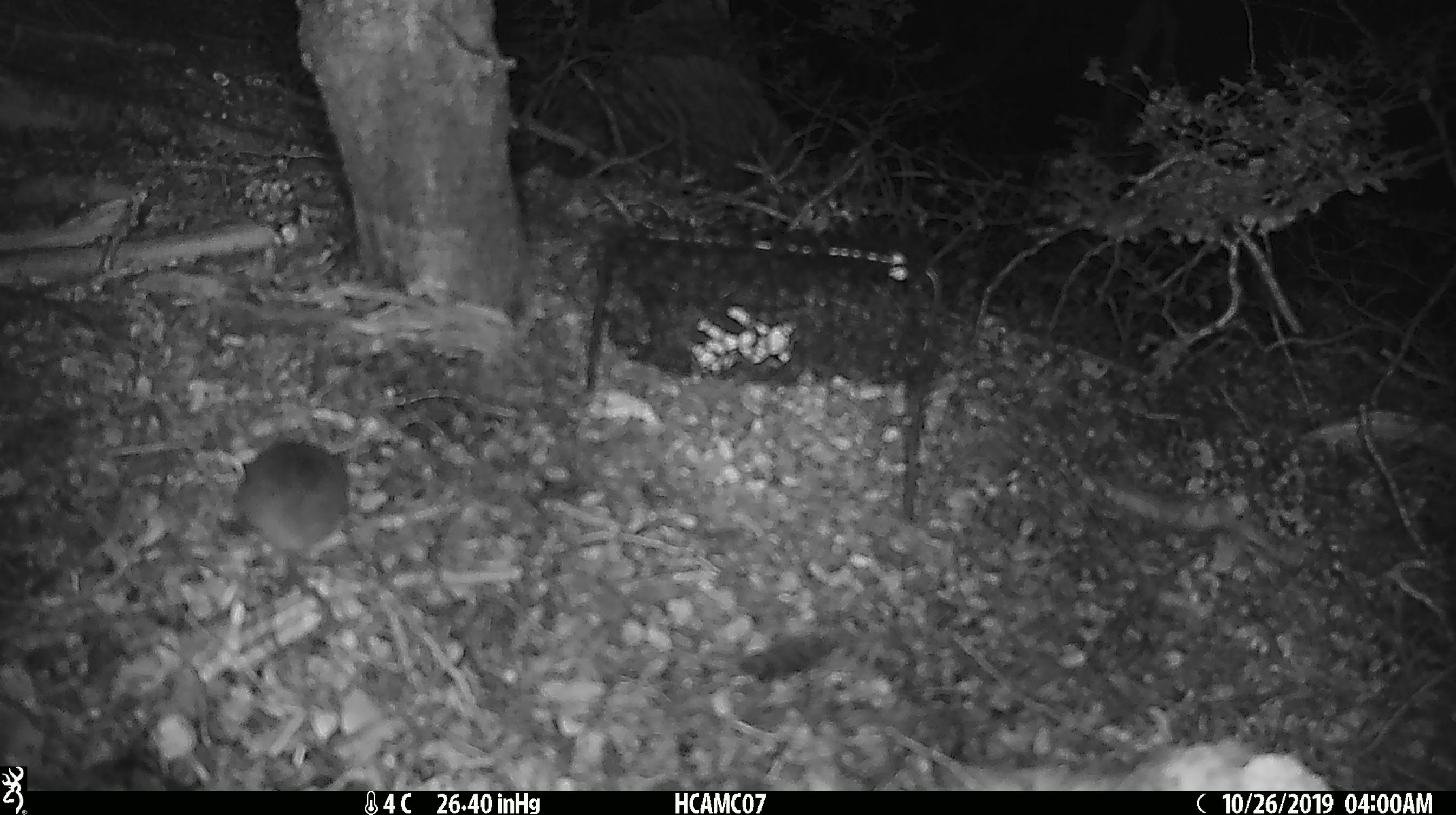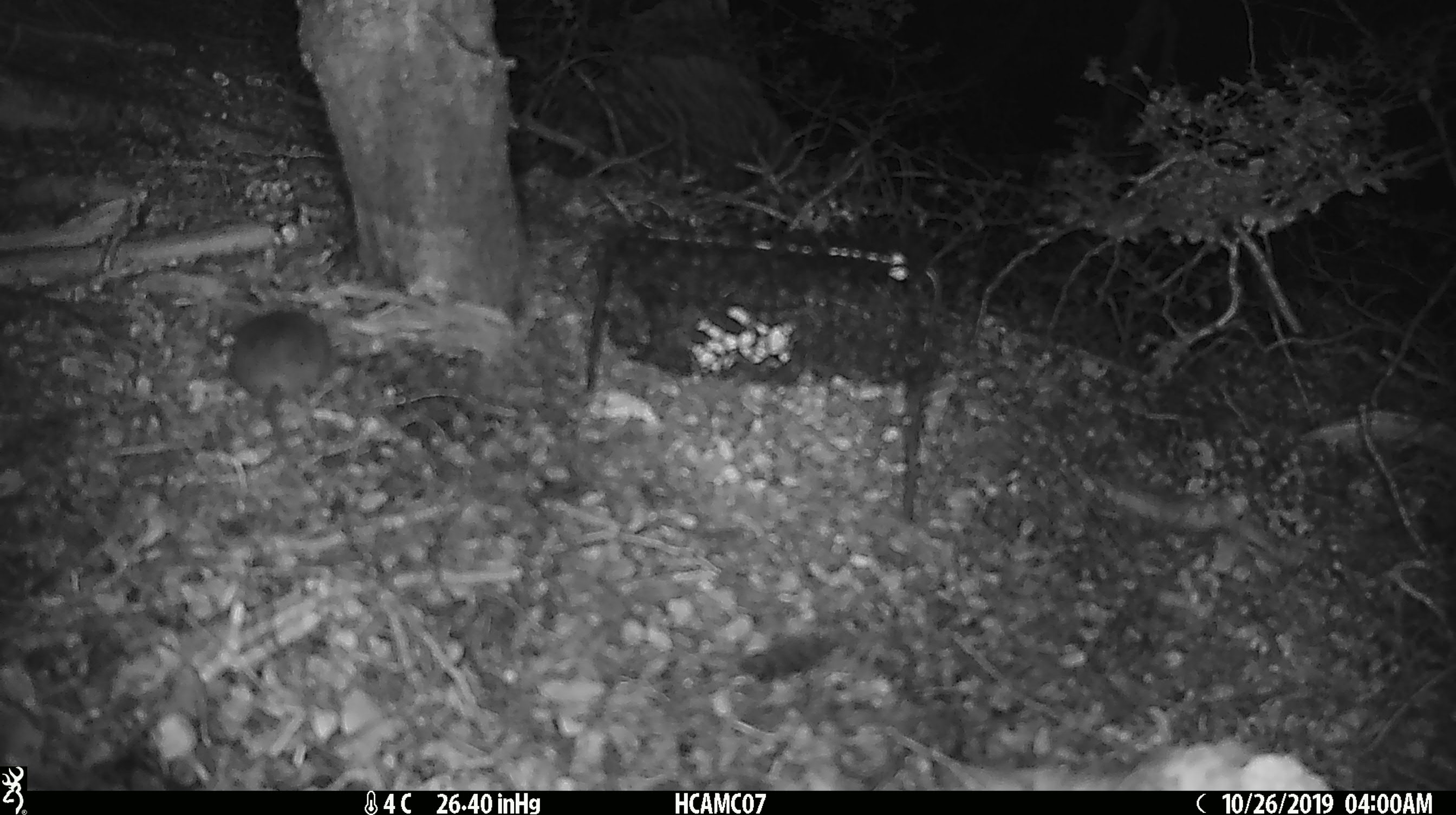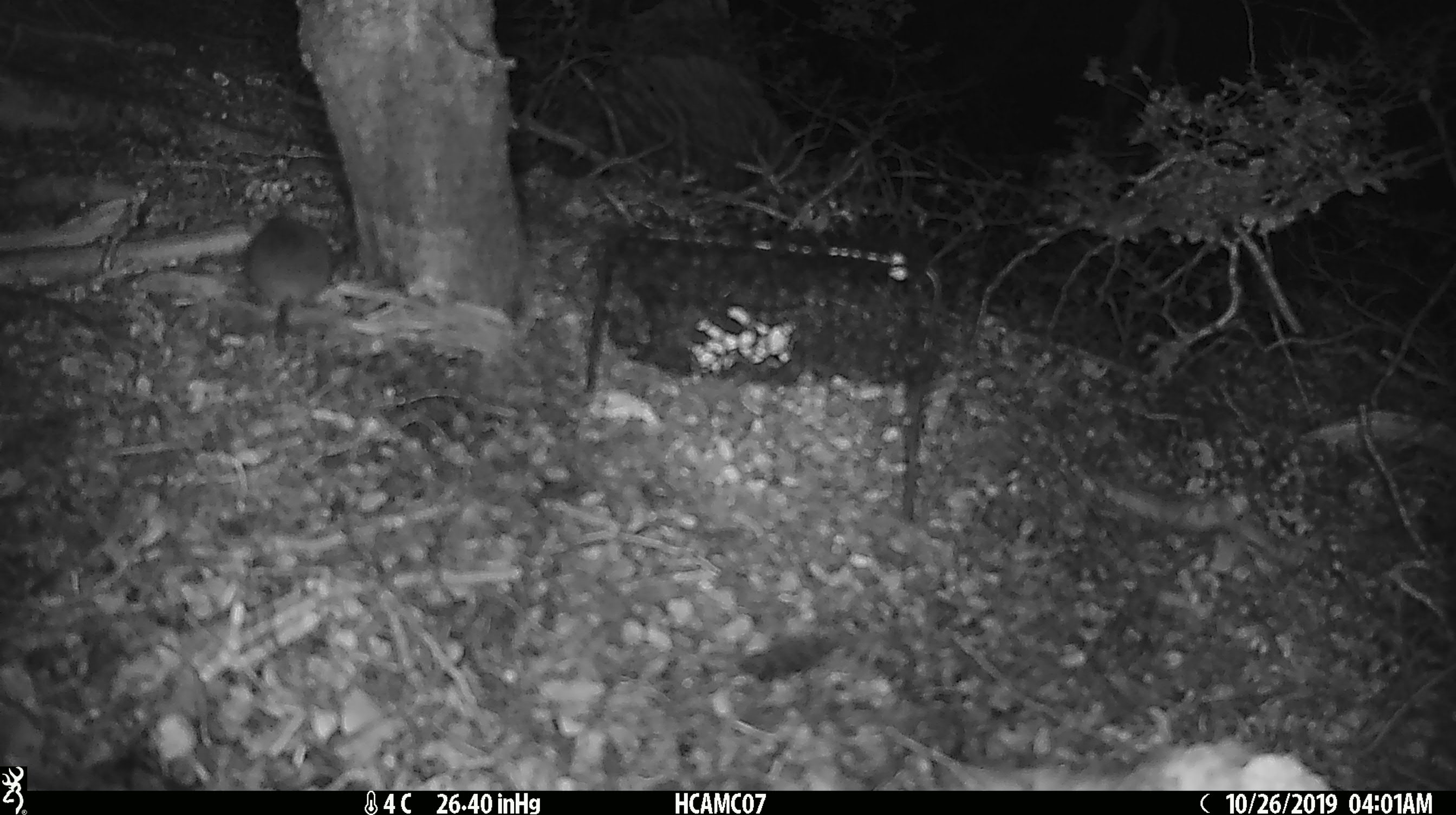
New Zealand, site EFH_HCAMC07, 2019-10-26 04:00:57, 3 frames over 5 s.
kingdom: Animalia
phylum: Chordata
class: Mammalia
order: Rodentia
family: Muridae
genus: Mus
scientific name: Mus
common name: mouse